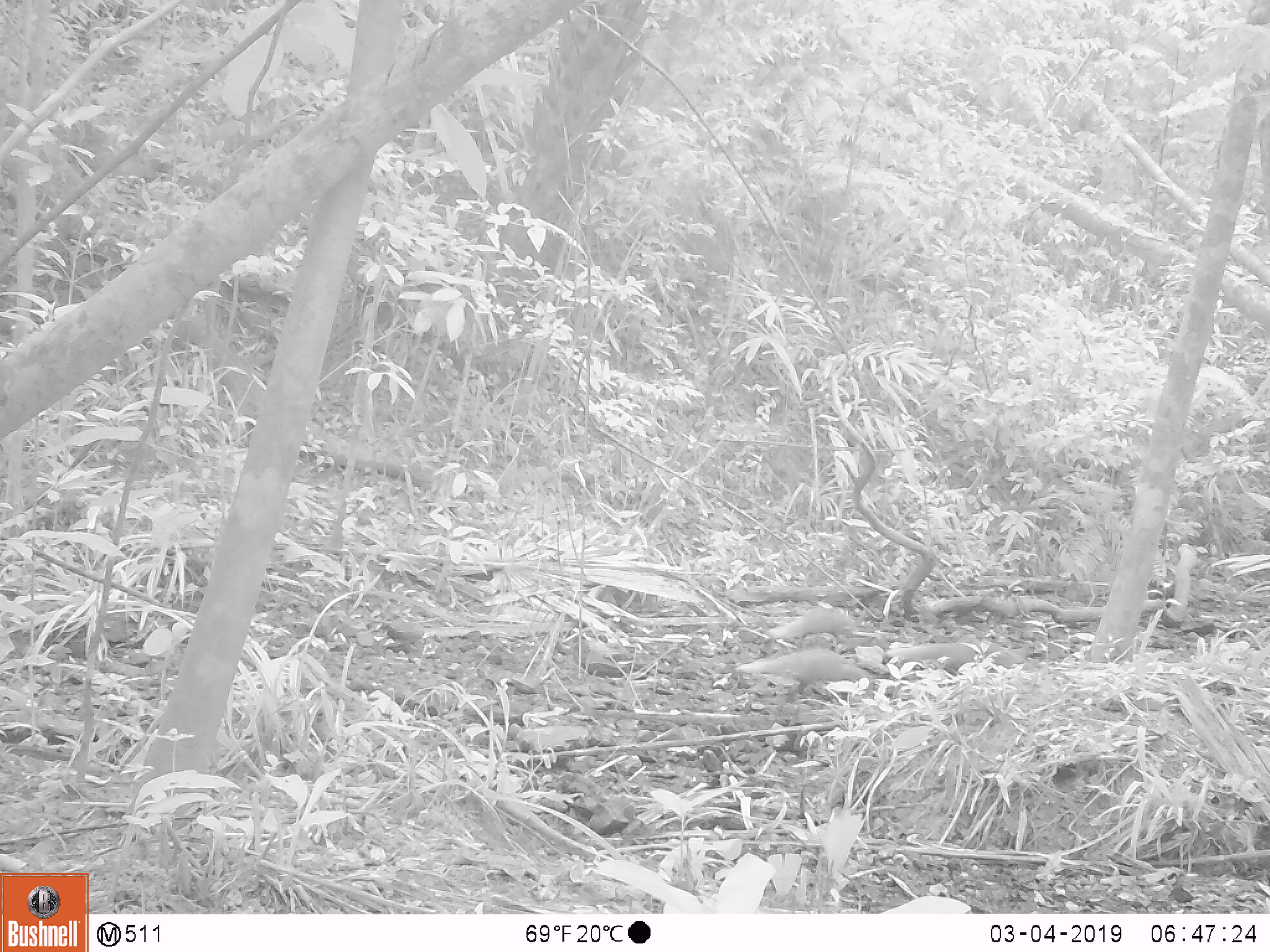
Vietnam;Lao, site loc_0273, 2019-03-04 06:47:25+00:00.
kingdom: Animalia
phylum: Chordata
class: Mammalia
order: Carnivora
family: Herpestidae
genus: Urva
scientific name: Urva urva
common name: crab-eating mongoose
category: crab eating mongoose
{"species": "crab eating mongoose (crab-eating mongoose) (Urva urva)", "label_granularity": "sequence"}